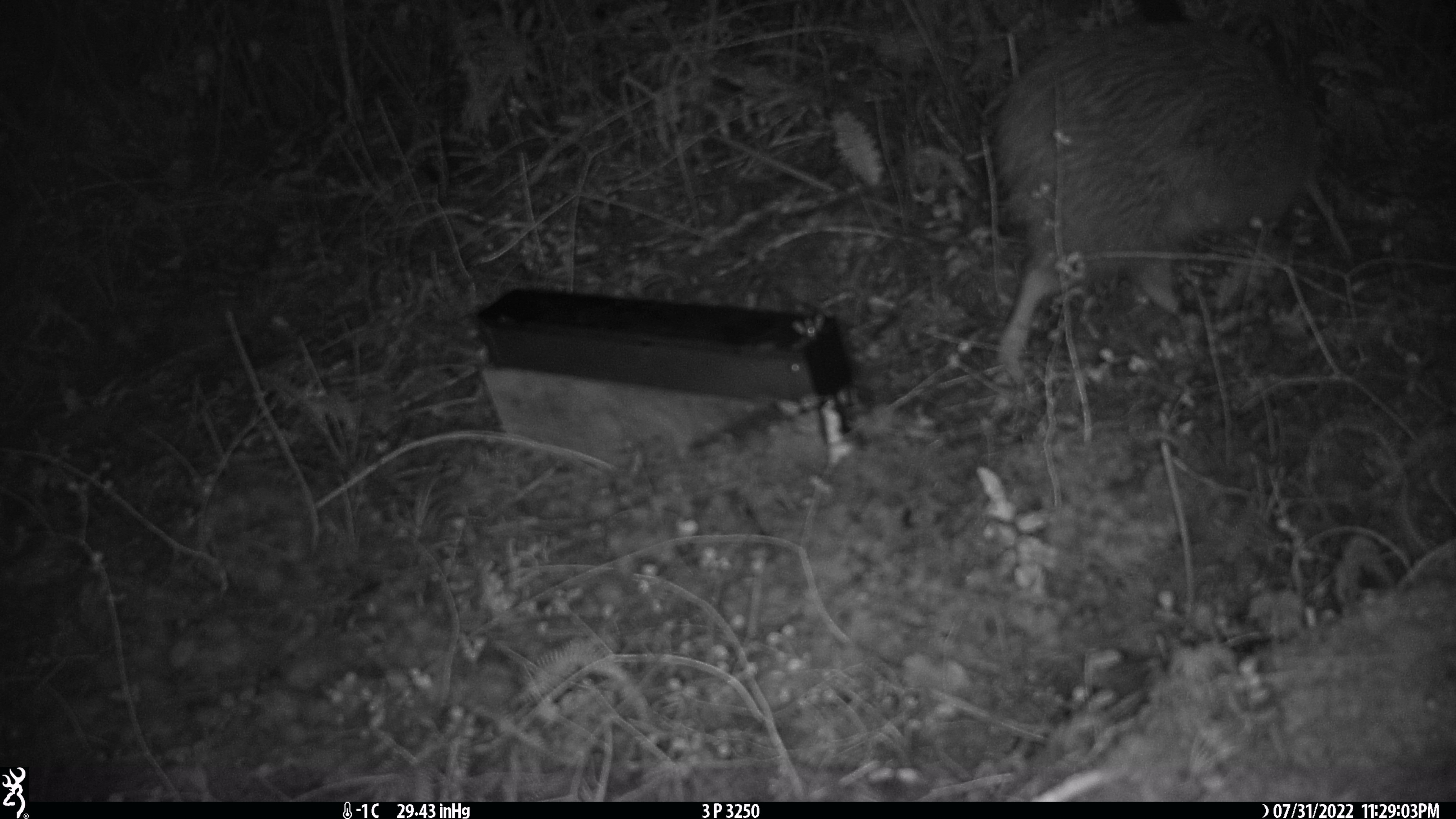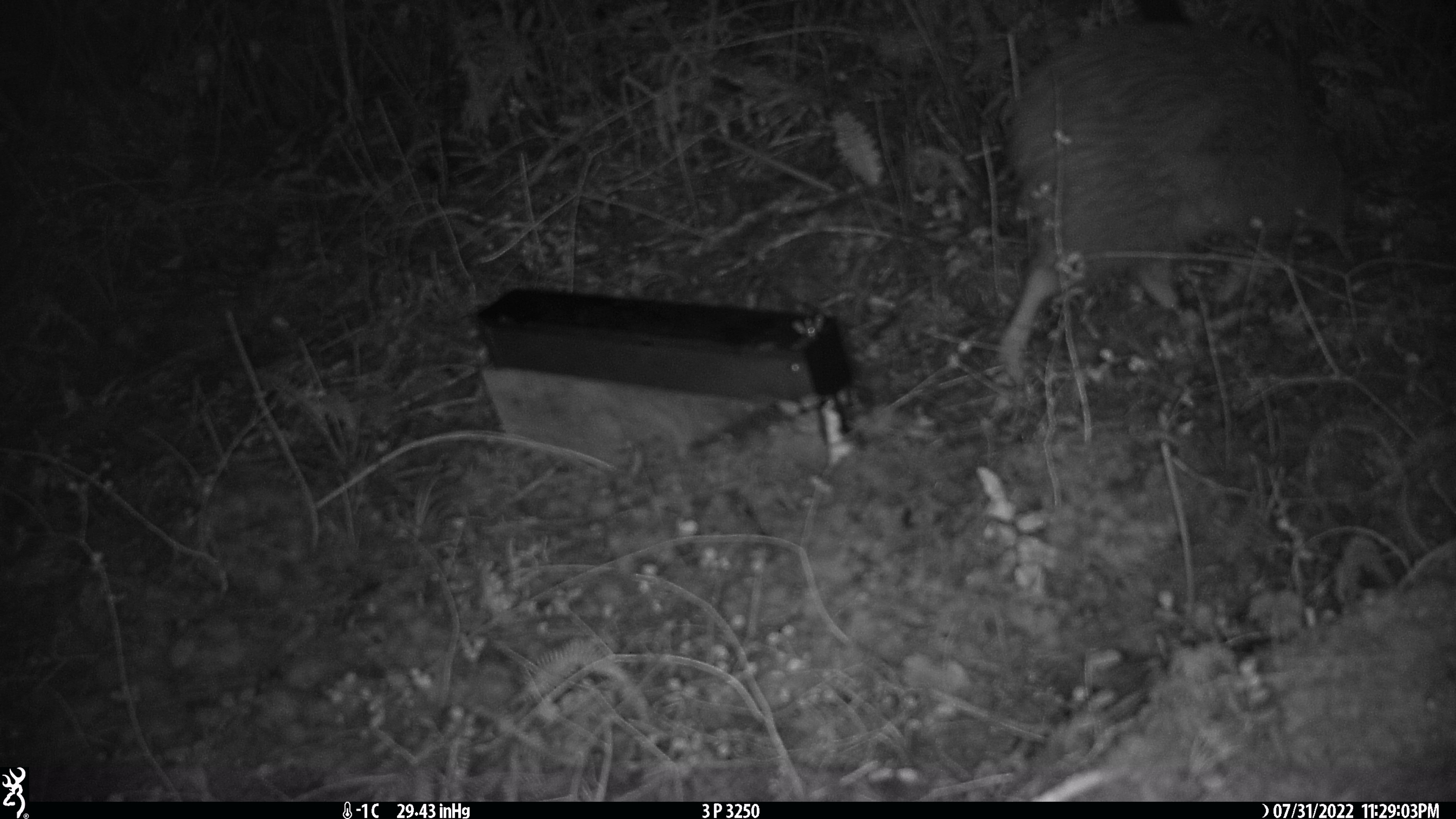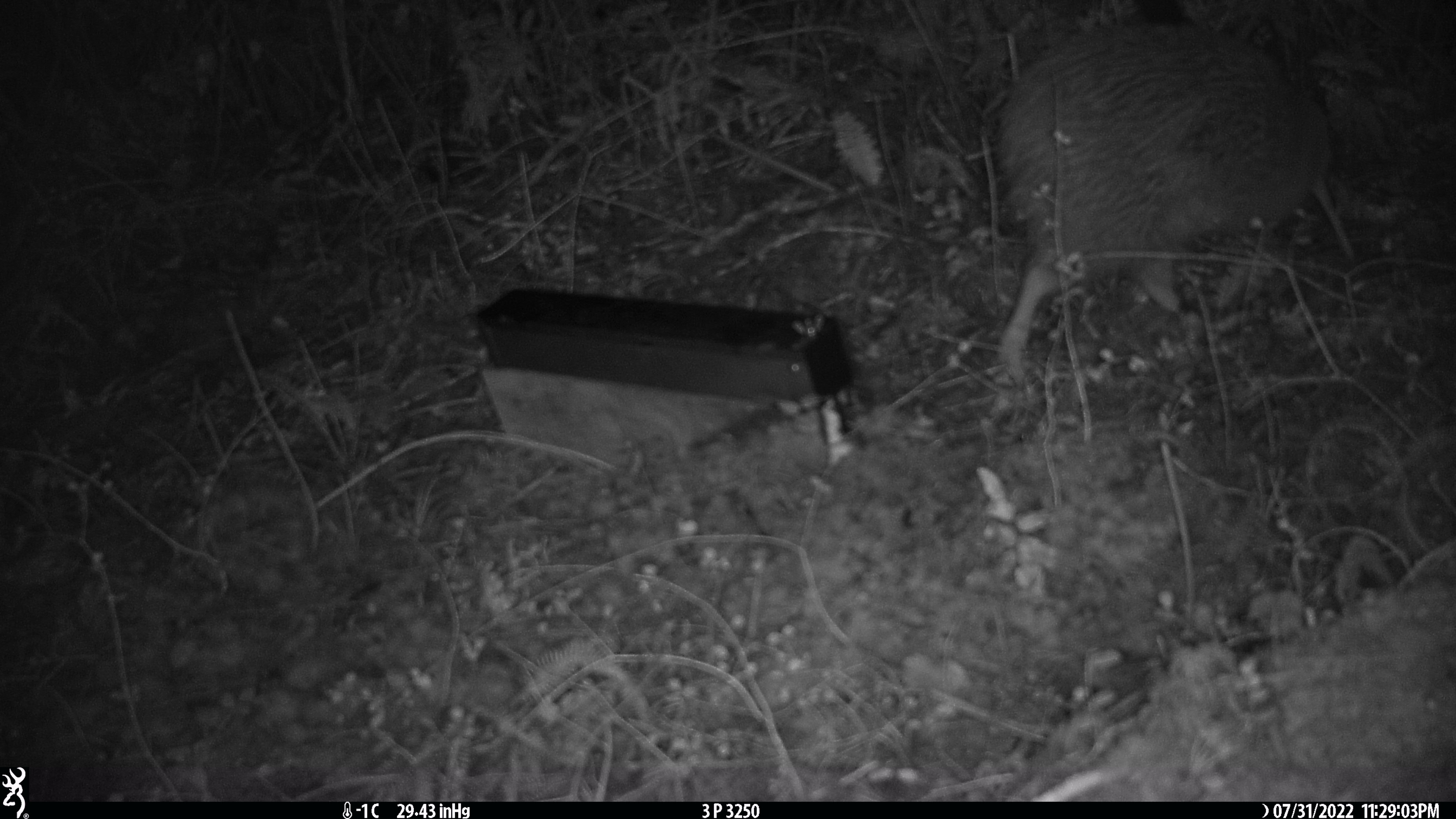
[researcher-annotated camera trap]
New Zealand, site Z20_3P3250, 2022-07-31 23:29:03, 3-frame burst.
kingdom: Animalia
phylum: Chordata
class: Aves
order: Apterygiformes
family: Apterygidae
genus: Apteryx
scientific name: Apteryx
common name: kiwi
Kiwi (Apteryx).